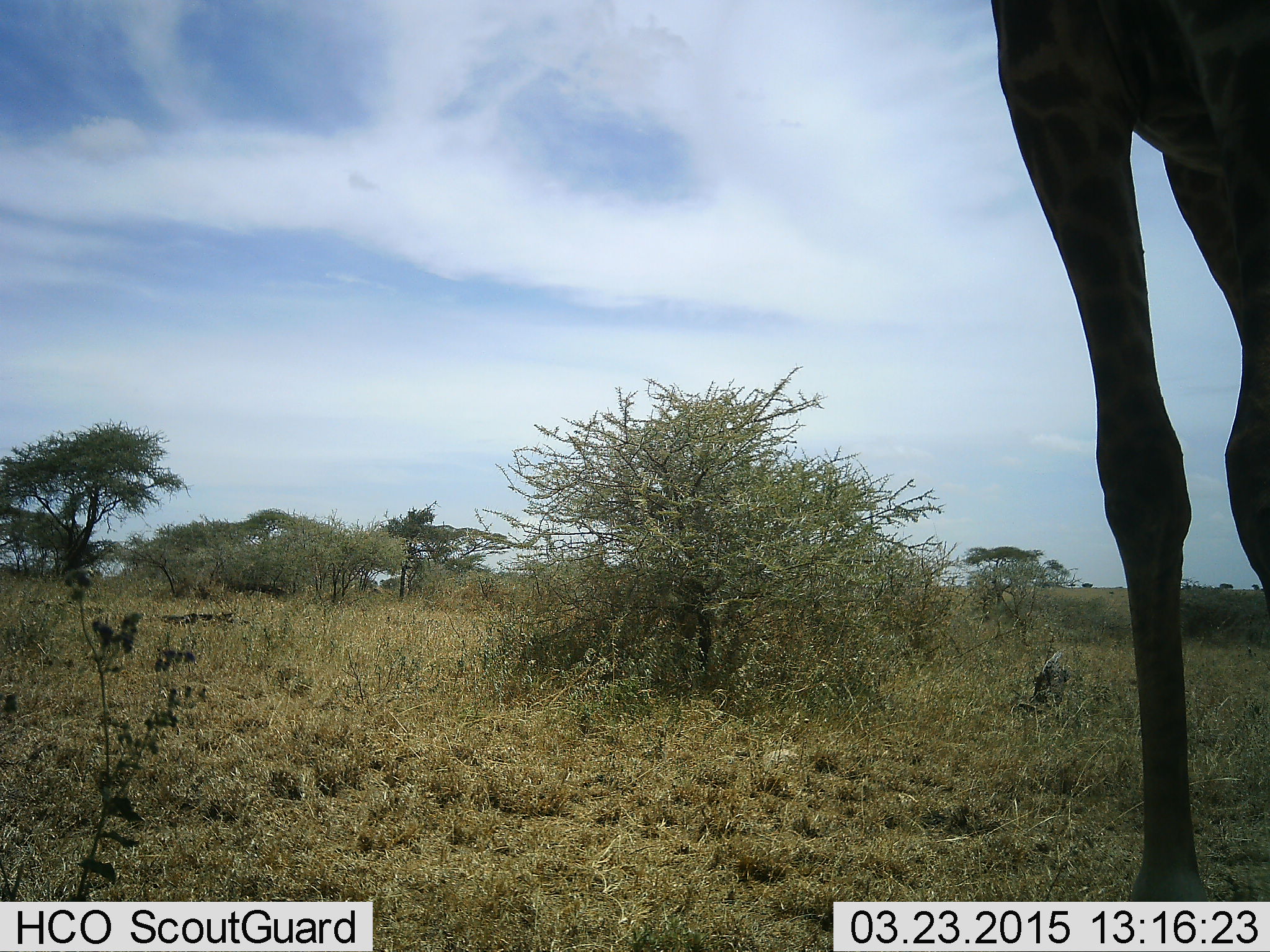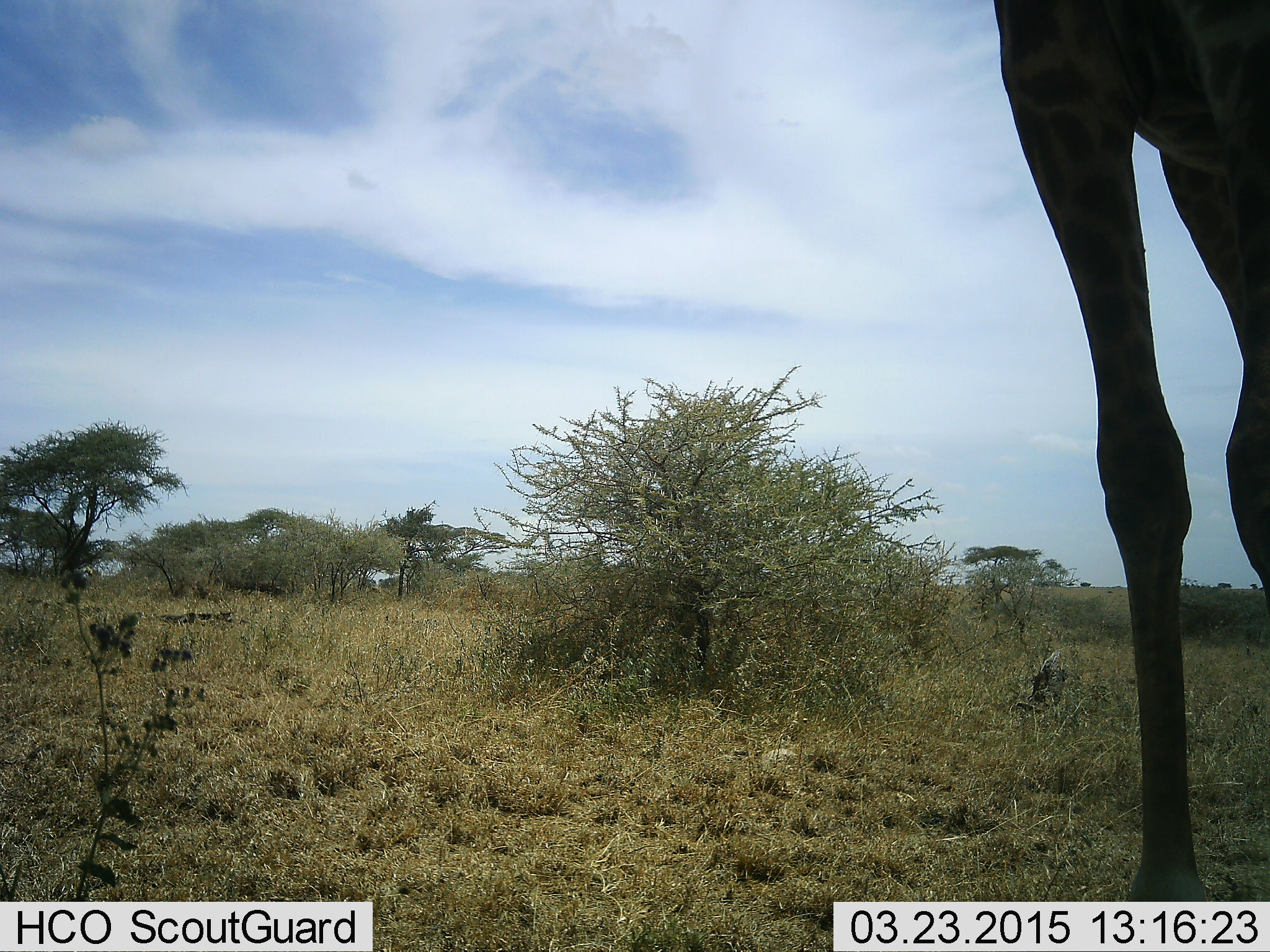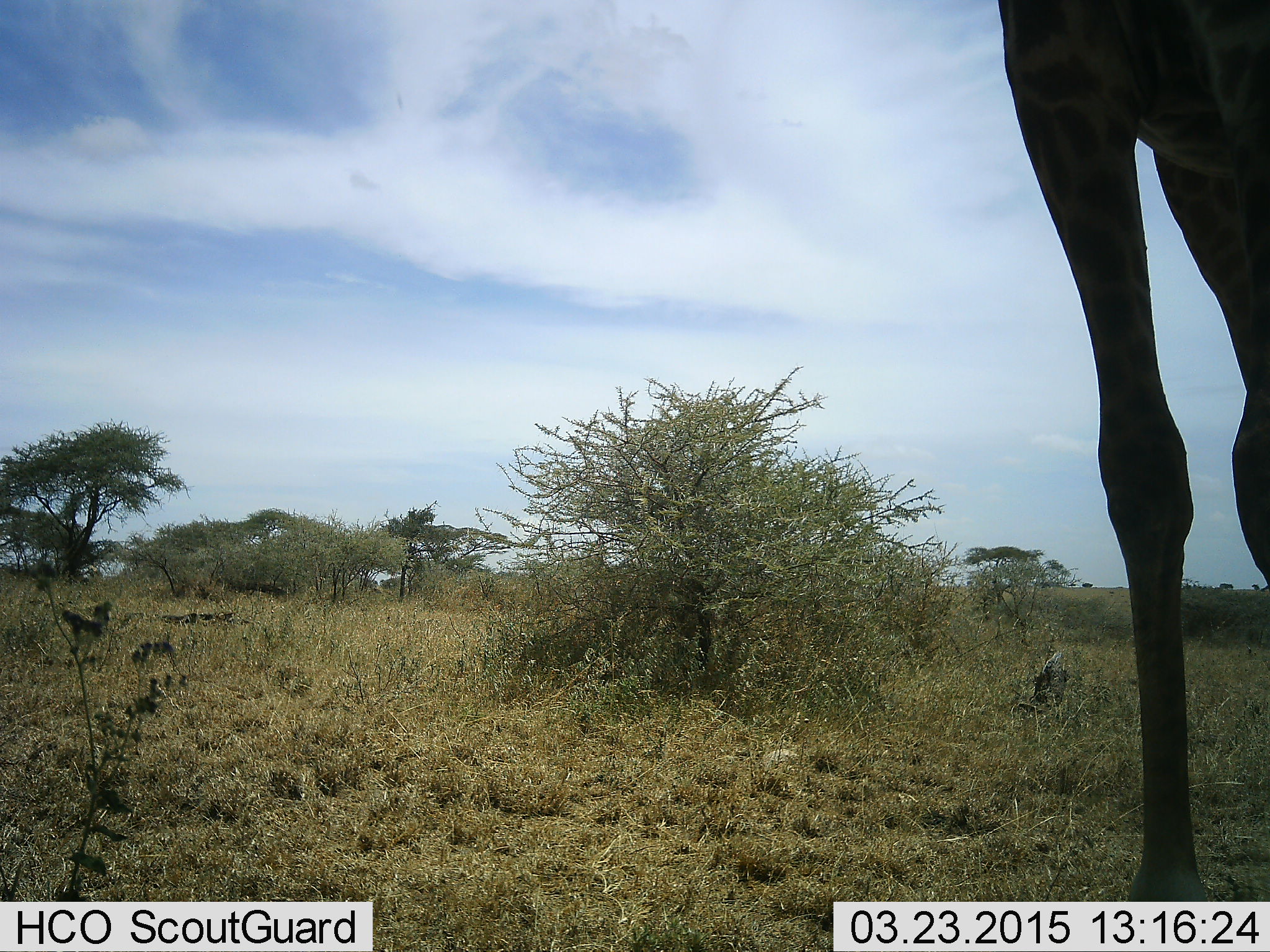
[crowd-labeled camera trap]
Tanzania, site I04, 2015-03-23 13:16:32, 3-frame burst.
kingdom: Animalia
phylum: Chordata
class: Mammalia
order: Artiodactyla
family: Giraffidae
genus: Giraffa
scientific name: Giraffa camelopardalis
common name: giraffe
Giraffe (Giraffa camelopardalis), count 1. Behavior (volunteer vote fractions): standing 100%, resting 0%, moving 0%, interacting 0%. Young present (vote fraction): 0%. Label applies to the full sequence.